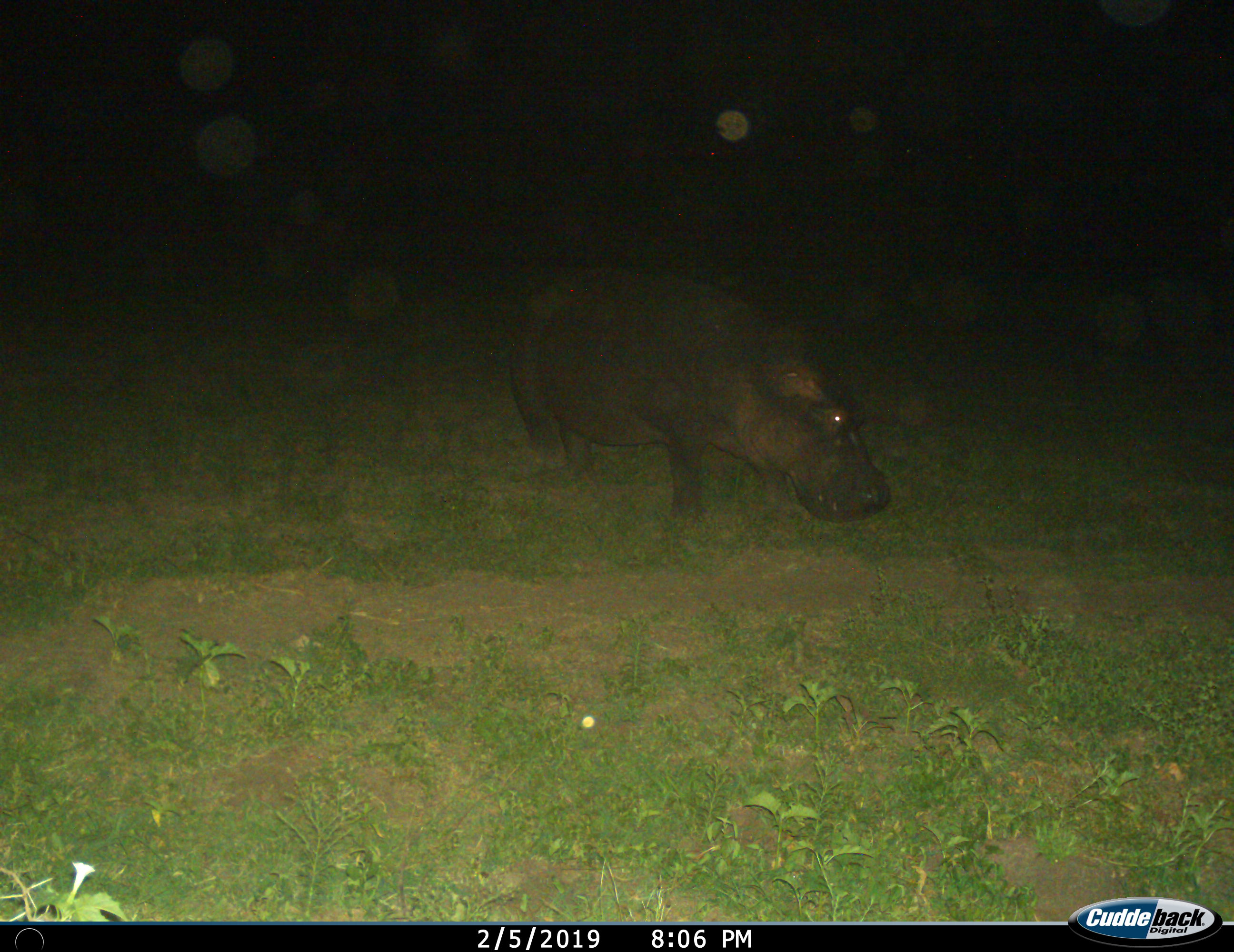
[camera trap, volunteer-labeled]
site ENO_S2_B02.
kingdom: Animalia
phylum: Chordata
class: Mammalia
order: Artiodactyla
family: Hippopotamidae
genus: Hippopotamus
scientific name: Hippopotamus amphibius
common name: hippopotamus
Hippopotamus (Hippopotamus amphibius), count 1. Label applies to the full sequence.